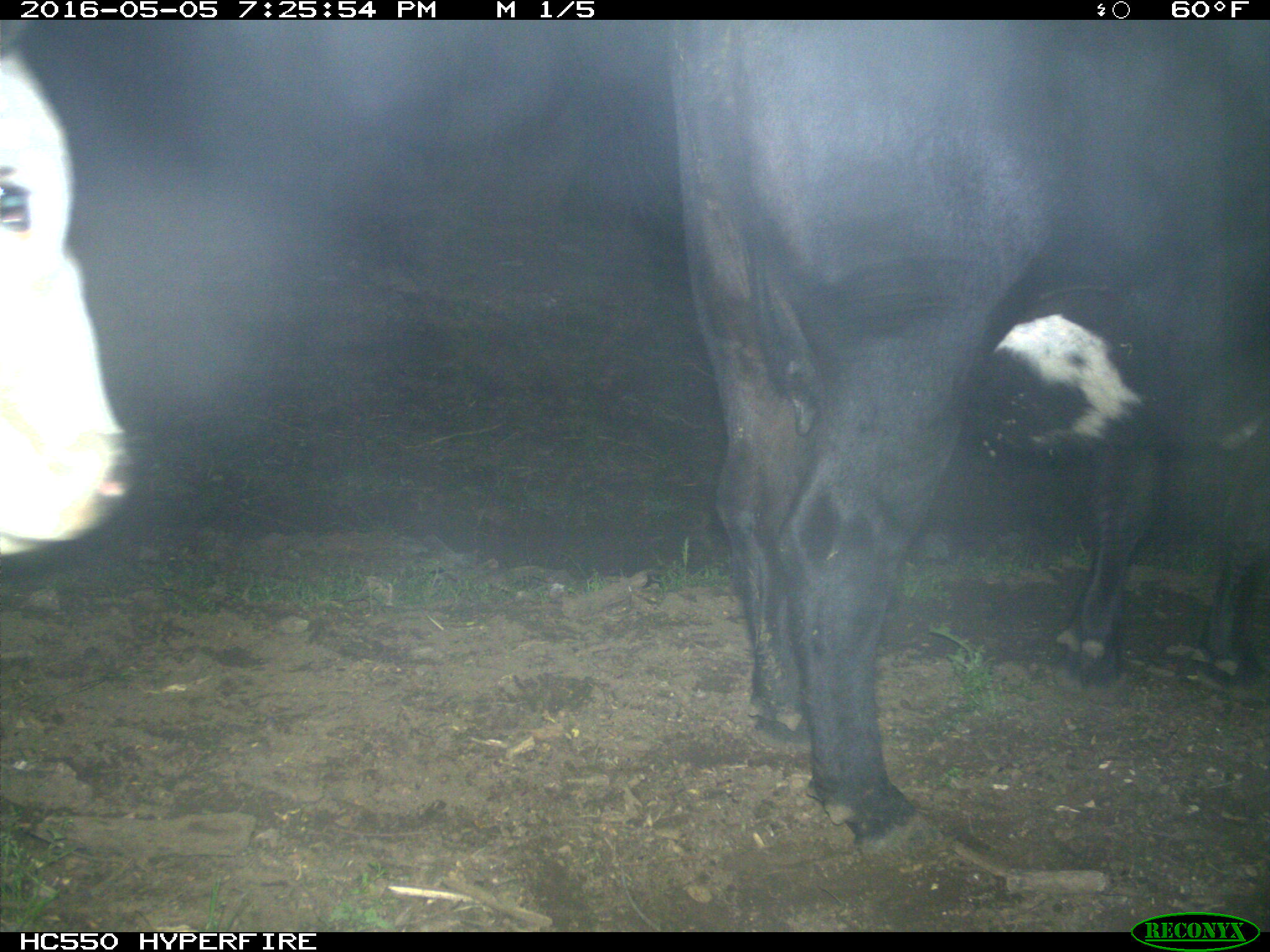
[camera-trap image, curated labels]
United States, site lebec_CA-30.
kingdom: Animalia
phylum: Chordata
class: Mammalia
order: Artiodactyla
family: Bovidae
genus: Bos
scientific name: Bos taurus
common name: domestic cow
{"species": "Bos taurus (domestic cow)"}